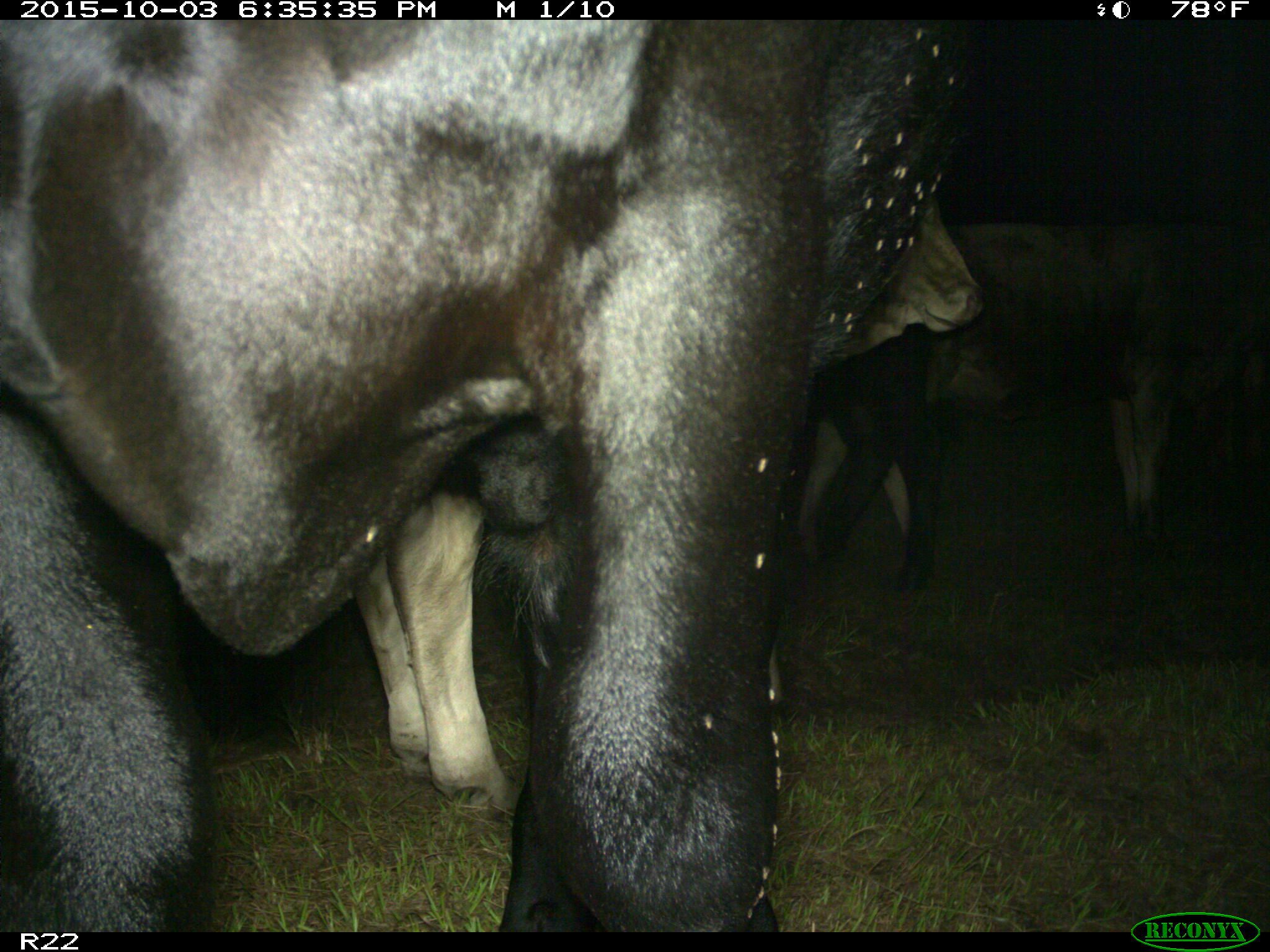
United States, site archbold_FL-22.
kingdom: Animalia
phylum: Chordata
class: Mammalia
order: Artiodactyla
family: Bovidae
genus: Bos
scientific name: Bos taurus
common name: domestic cow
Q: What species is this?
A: Bos taurus (domestic cow).